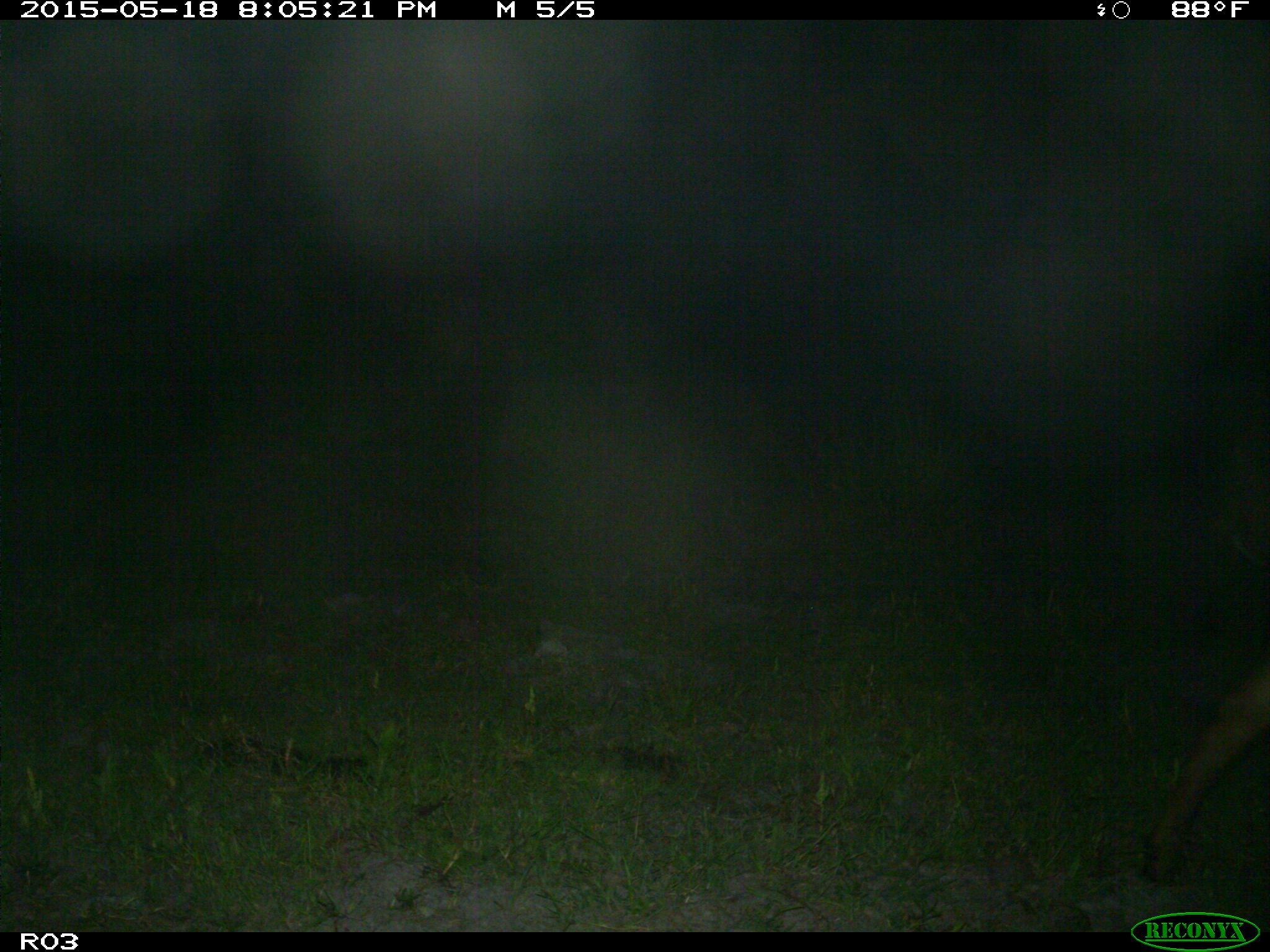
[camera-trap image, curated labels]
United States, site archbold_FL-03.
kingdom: Animalia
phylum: Chordata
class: Mammalia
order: Artiodactyla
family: Bovidae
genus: Bos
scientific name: Bos taurus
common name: domestic cow